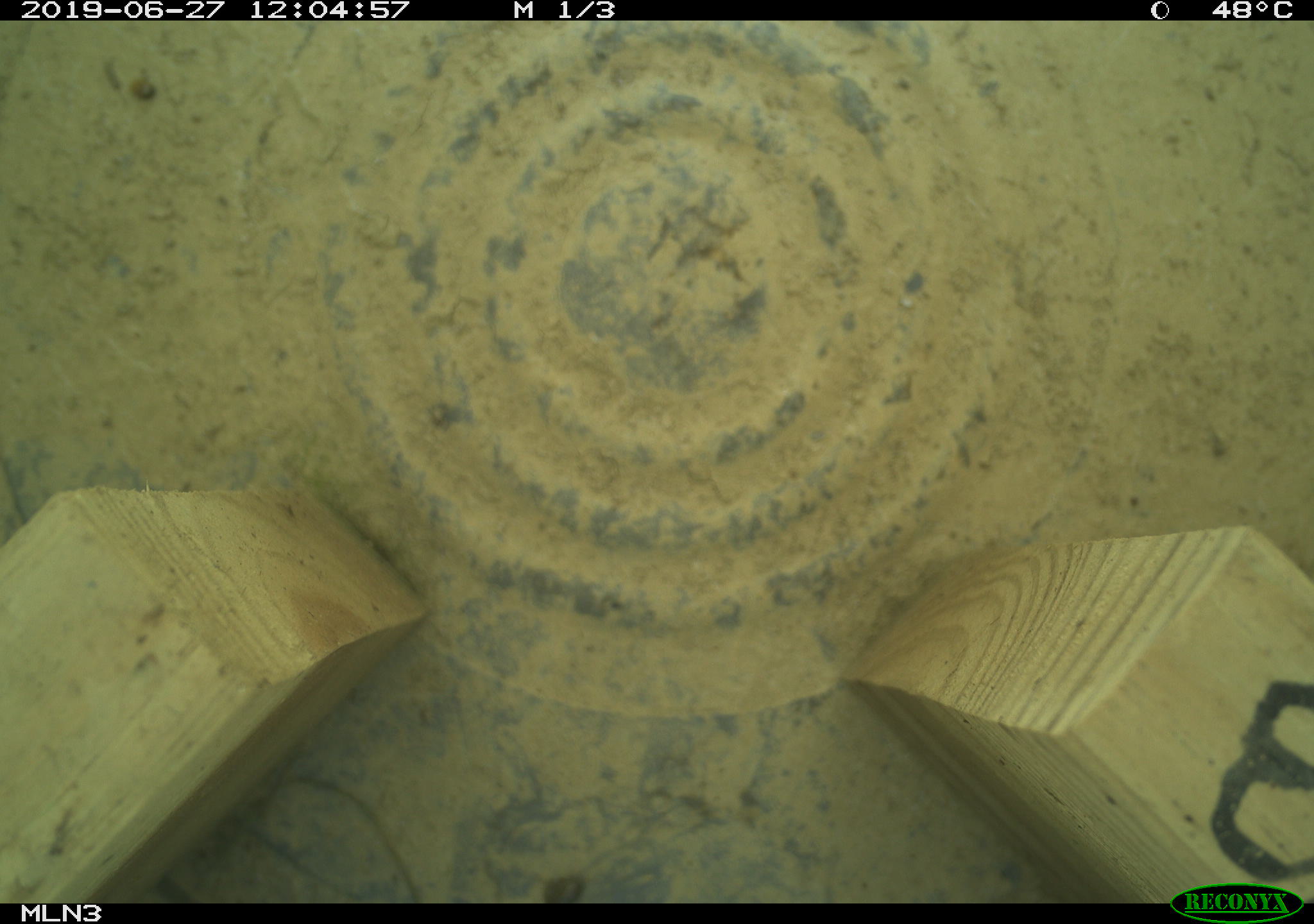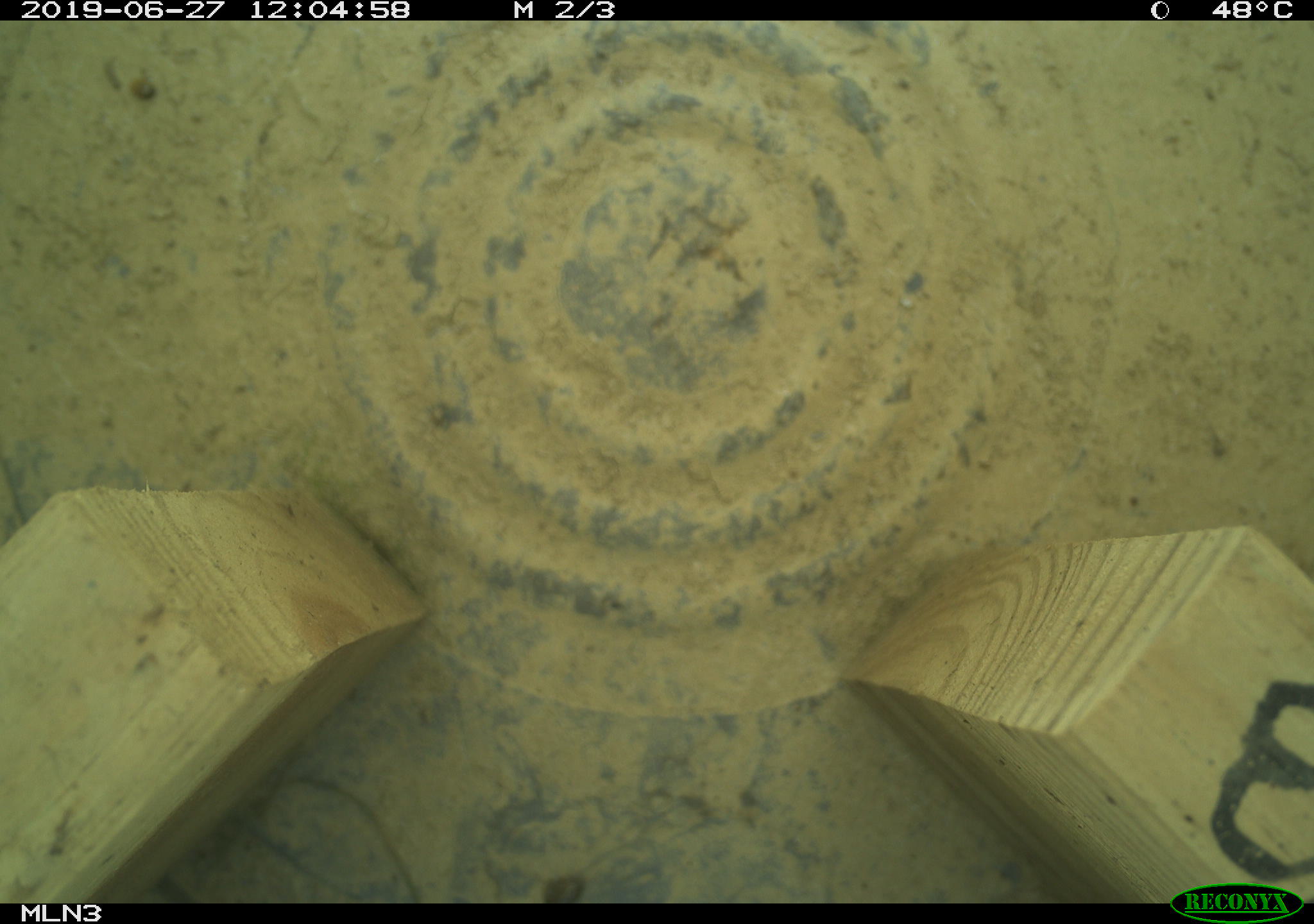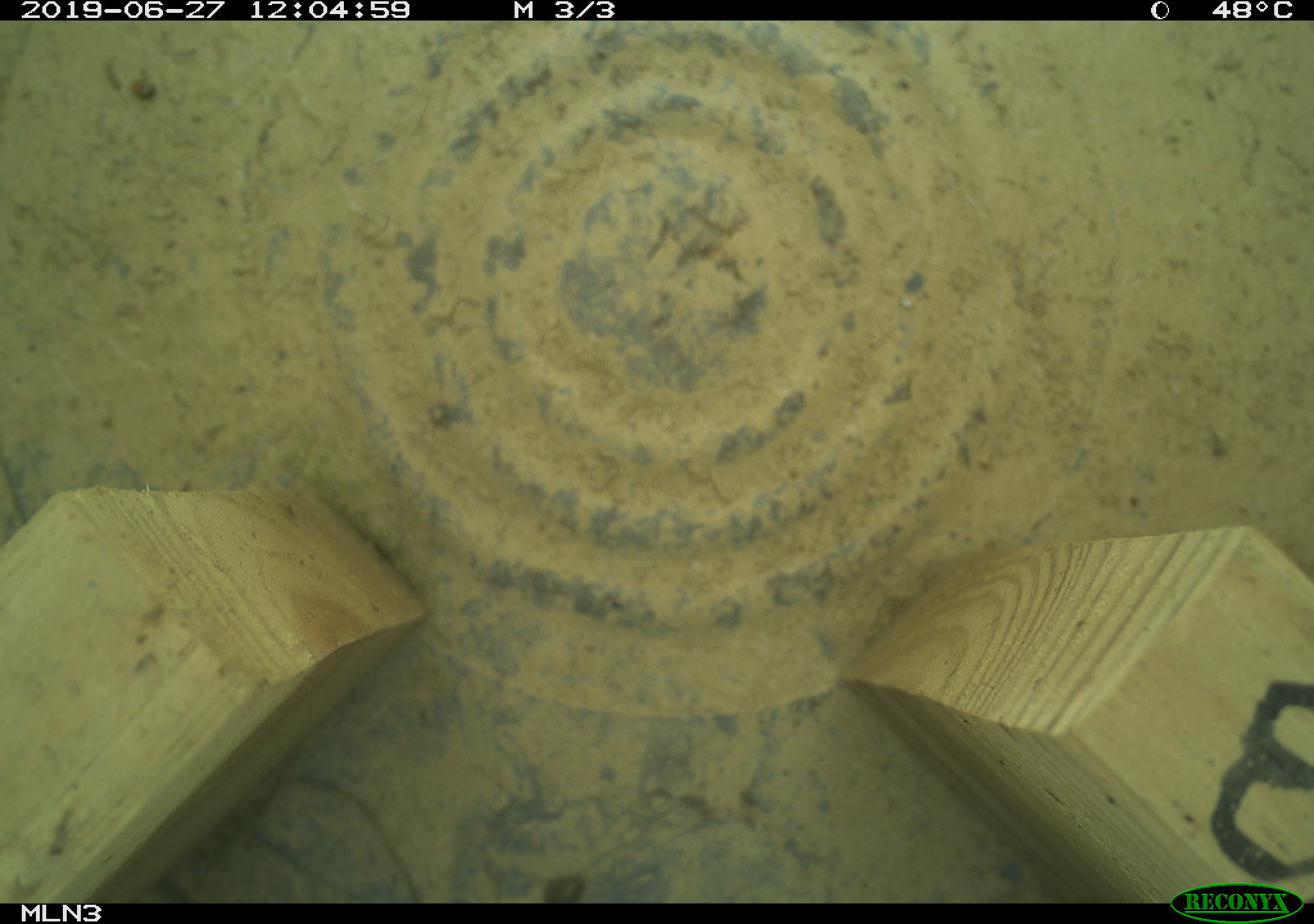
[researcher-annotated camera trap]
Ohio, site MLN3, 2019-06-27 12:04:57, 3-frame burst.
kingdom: Animalia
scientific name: Animalia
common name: animal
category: invertebrate